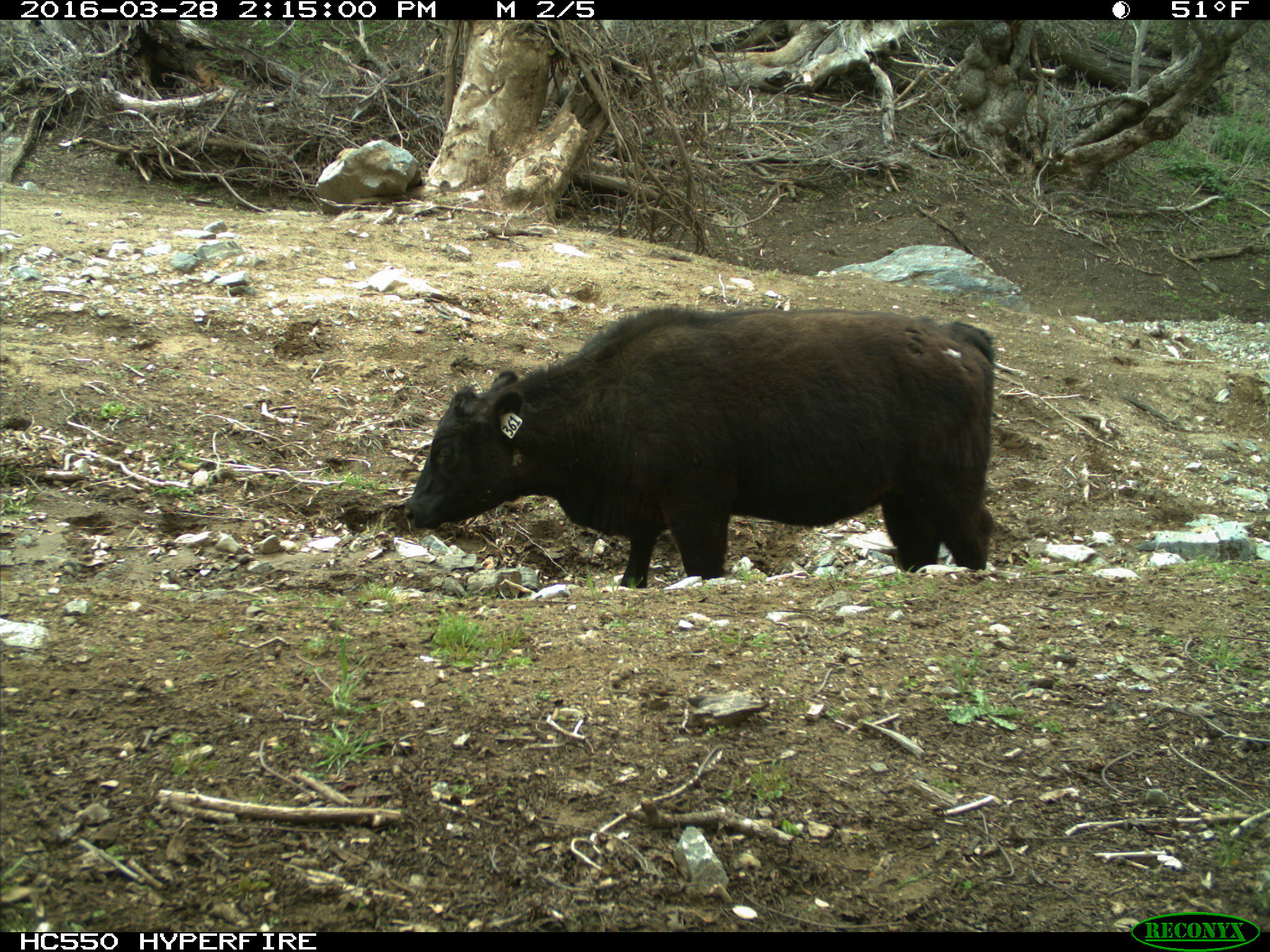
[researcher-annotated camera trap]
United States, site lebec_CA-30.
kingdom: Animalia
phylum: Chordata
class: Mammalia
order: Artiodactyla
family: Bovidae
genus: Bos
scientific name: Bos taurus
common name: domestic cow